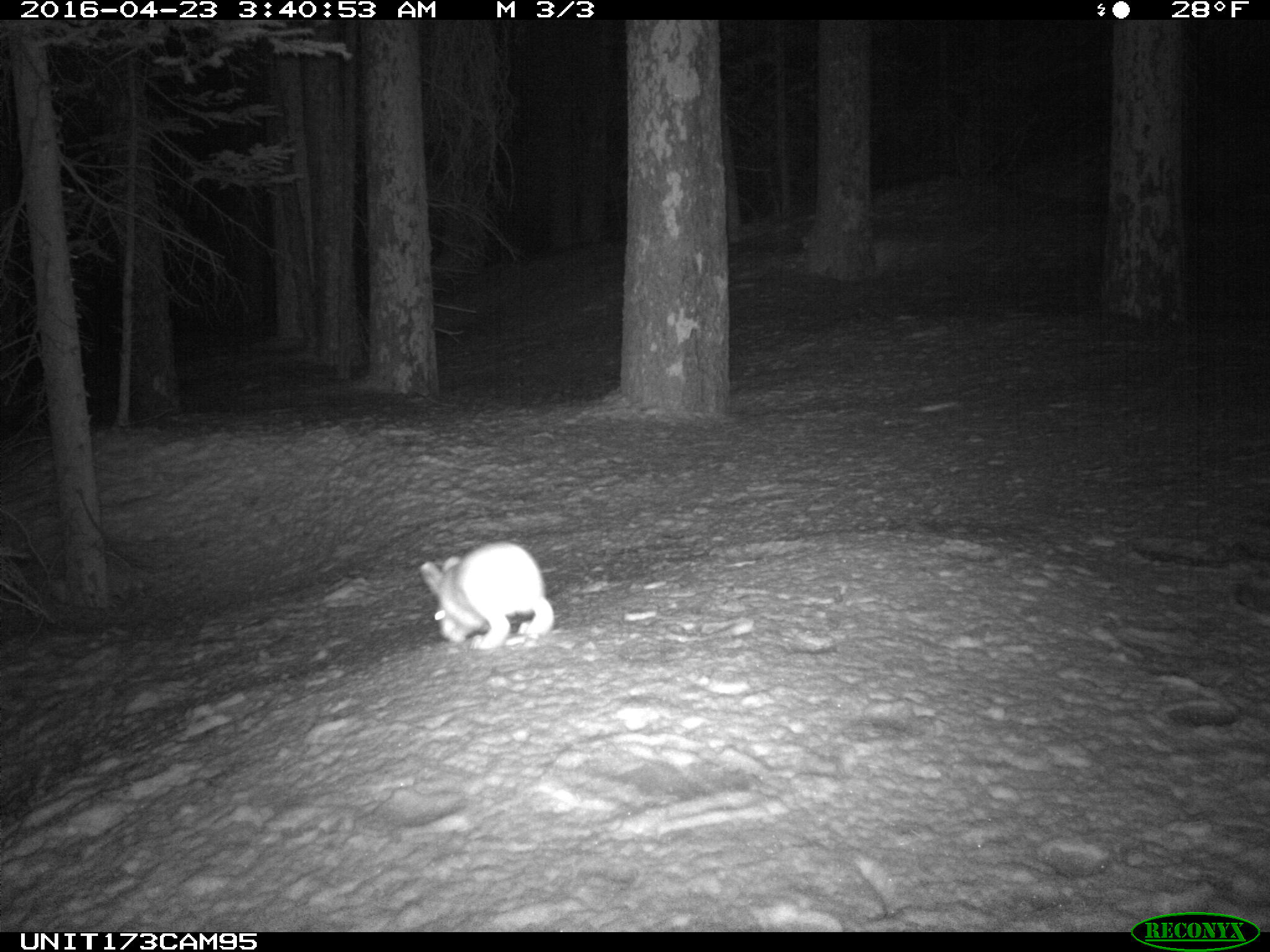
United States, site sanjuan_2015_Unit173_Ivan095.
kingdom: Animalia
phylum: Chordata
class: Mammalia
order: Lagomorpha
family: Leporidae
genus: Lepus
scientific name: Lepus americanus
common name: snowshoe hare